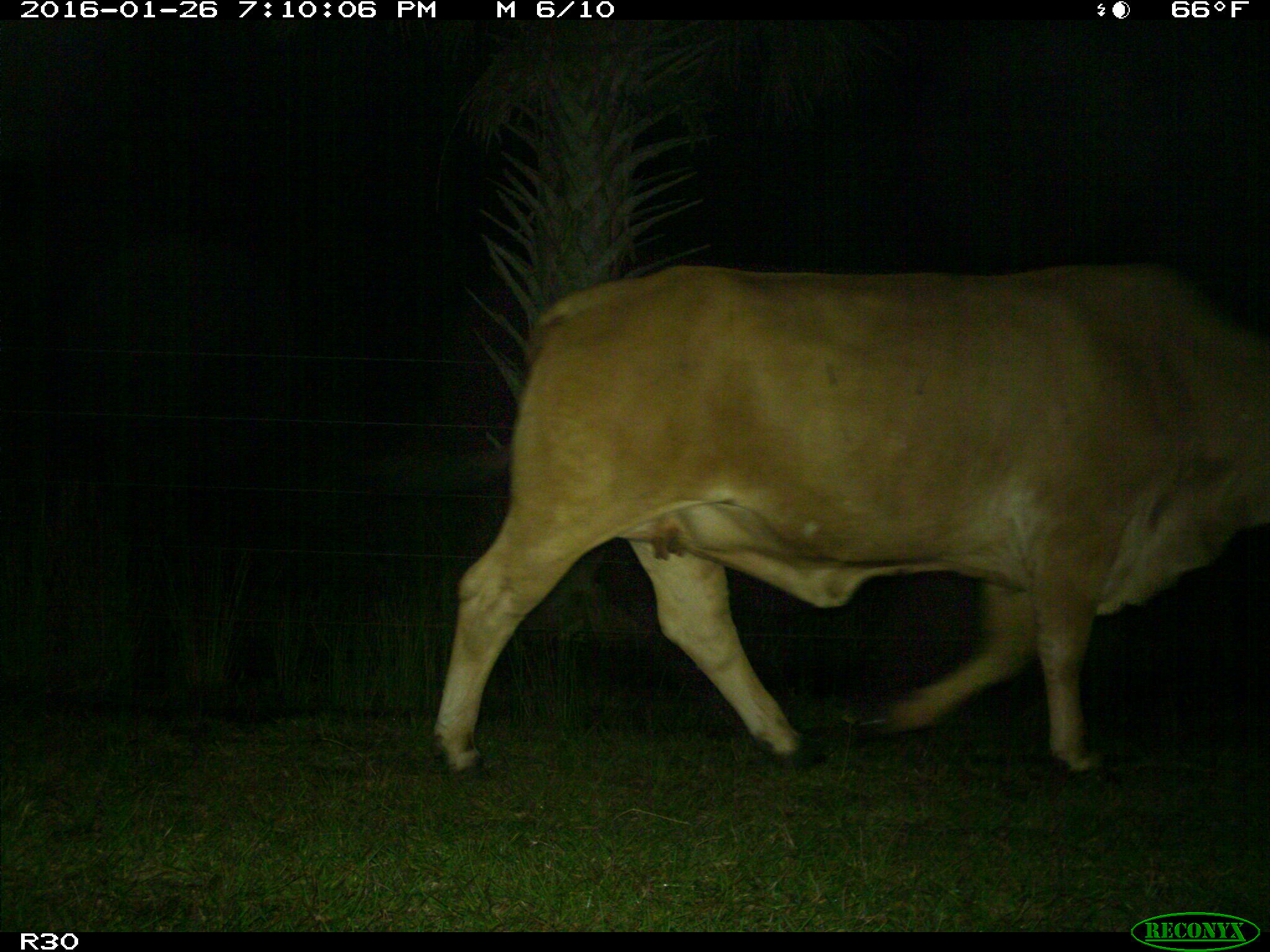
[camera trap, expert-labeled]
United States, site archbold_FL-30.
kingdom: Animalia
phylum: Chordata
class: Mammalia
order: Artiodactyla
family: Bovidae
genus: Bos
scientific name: Bos taurus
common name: domestic cow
Bos taurus (domestic cow).